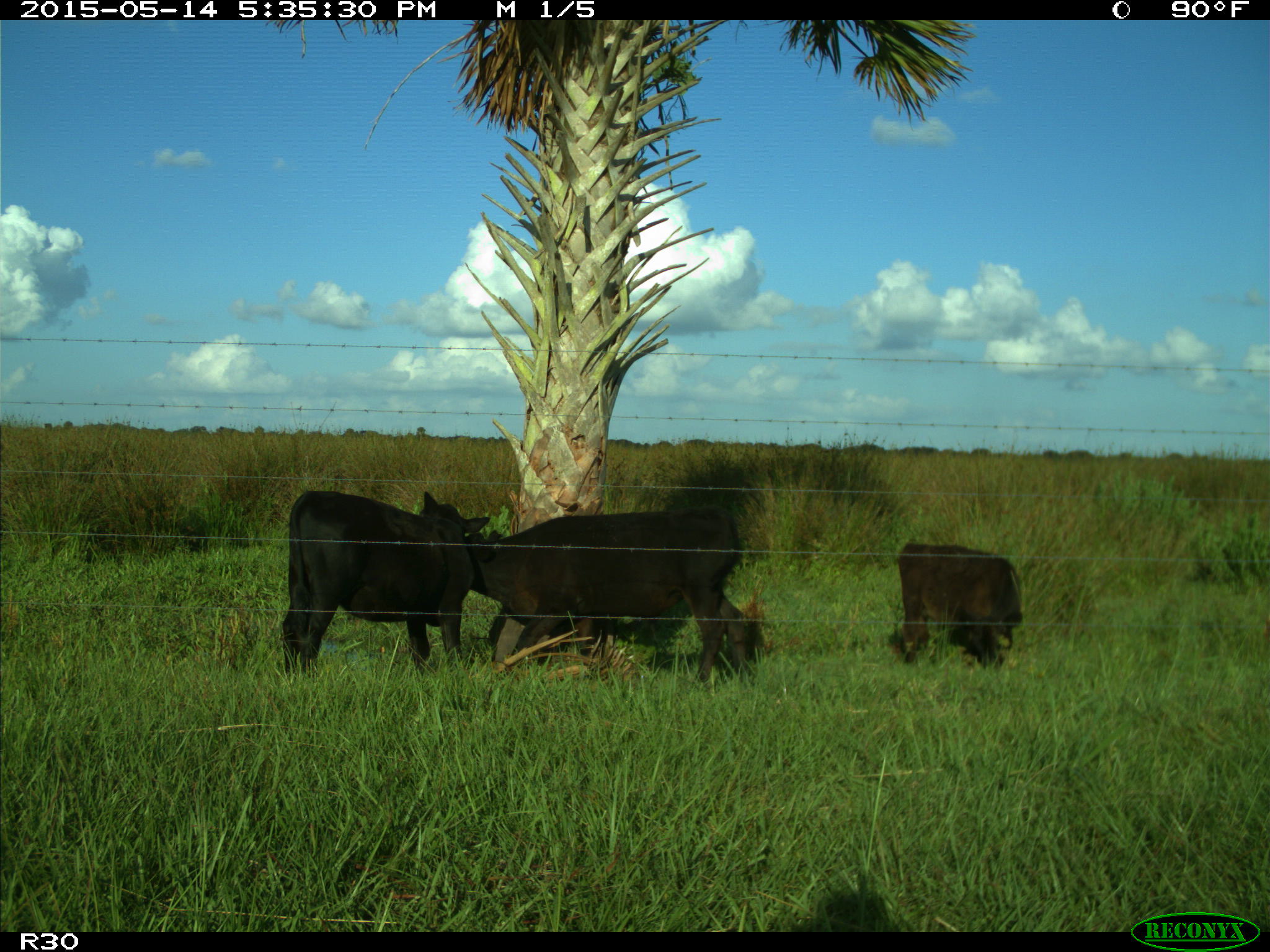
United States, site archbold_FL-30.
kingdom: Animalia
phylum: Chordata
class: Mammalia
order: Artiodactyla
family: Bovidae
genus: Bos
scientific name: Bos taurus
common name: domestic cow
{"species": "Bos taurus (domestic cow)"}